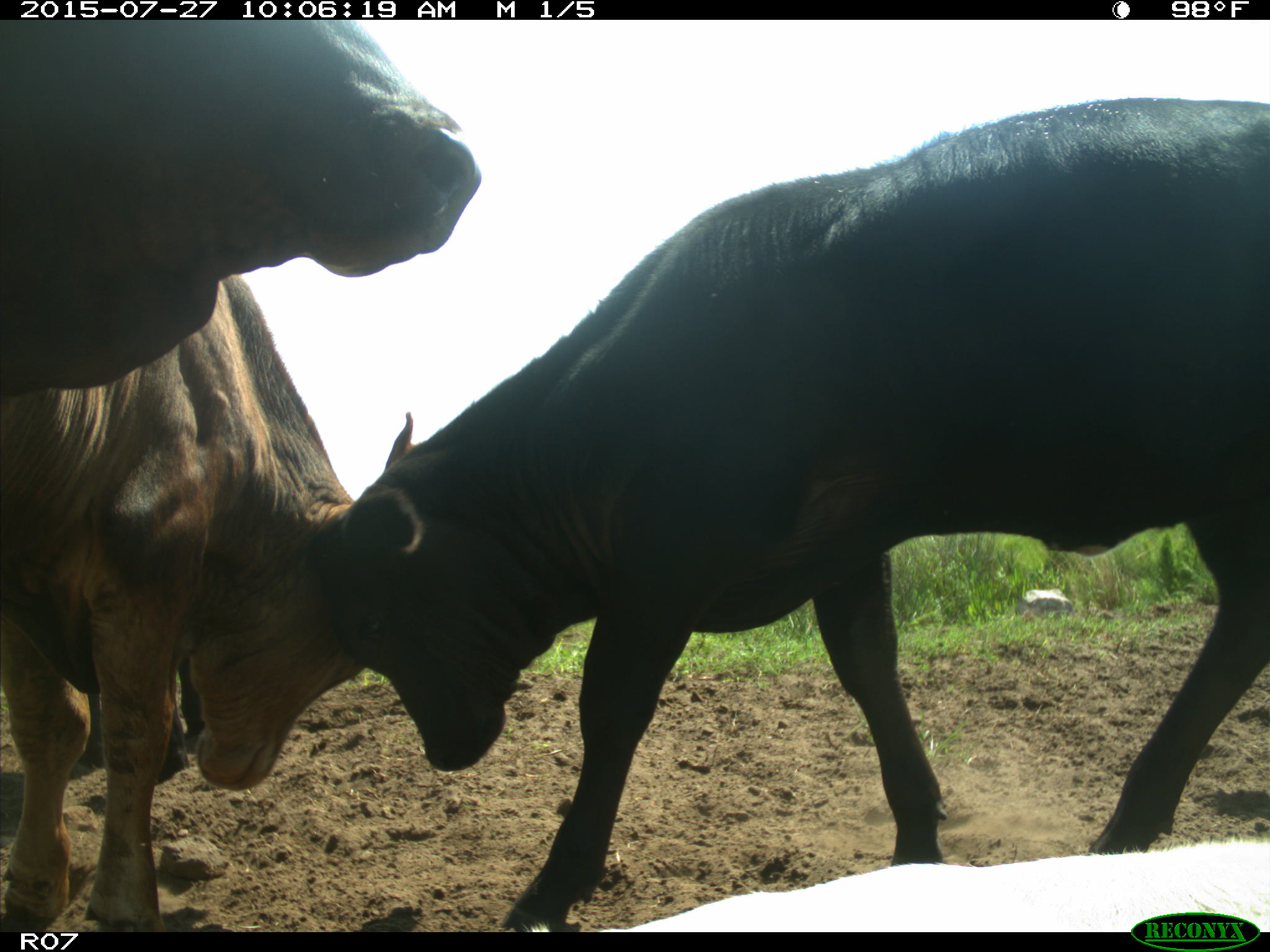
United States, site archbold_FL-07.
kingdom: Animalia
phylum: Chordata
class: Mammalia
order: Artiodactyla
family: Bovidae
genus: Bos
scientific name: Bos taurus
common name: domestic cow